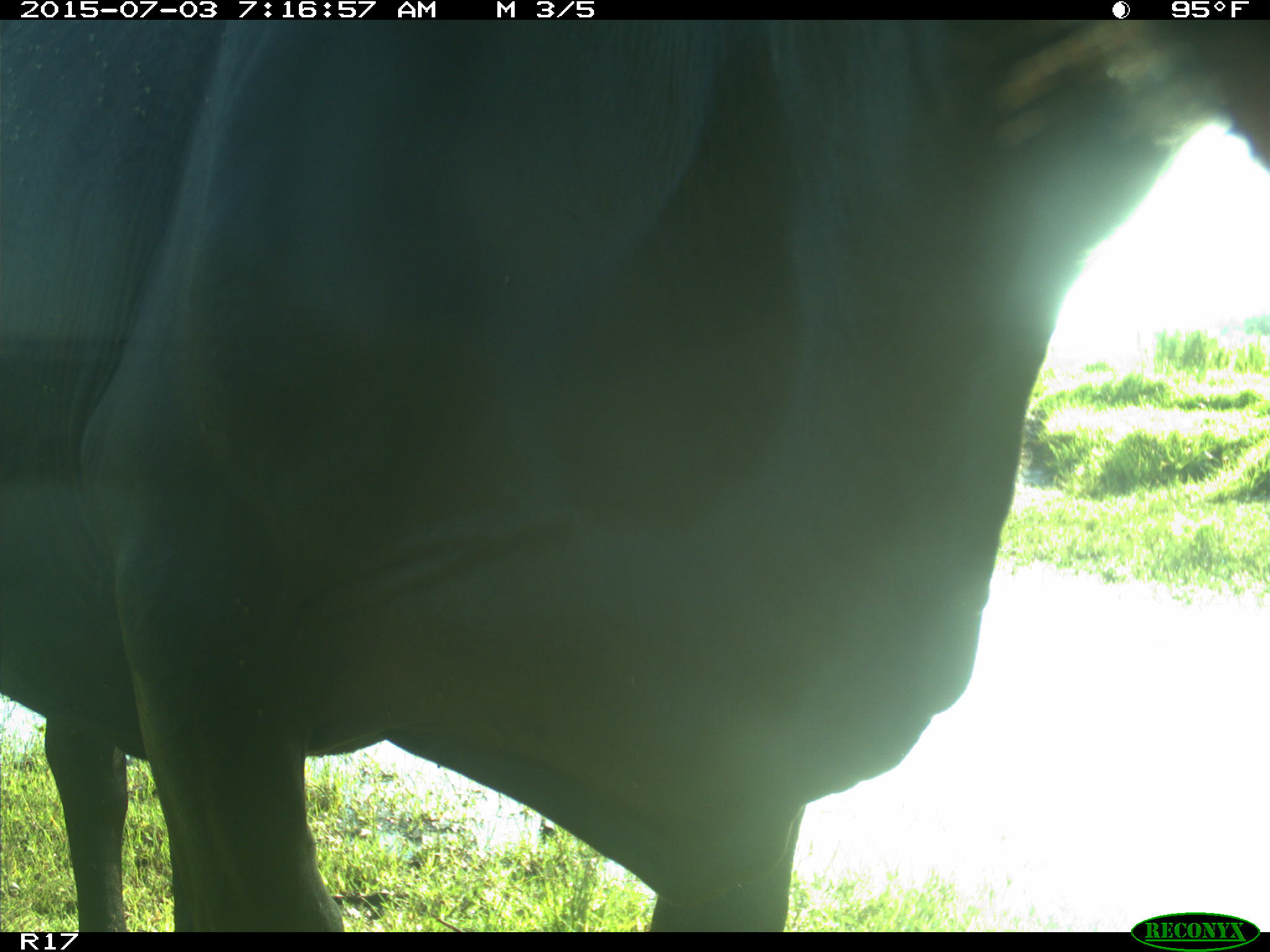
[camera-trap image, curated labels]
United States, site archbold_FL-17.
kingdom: Animalia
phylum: Chordata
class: Mammalia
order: Artiodactyla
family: Bovidae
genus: Bos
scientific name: Bos taurus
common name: domestic cow